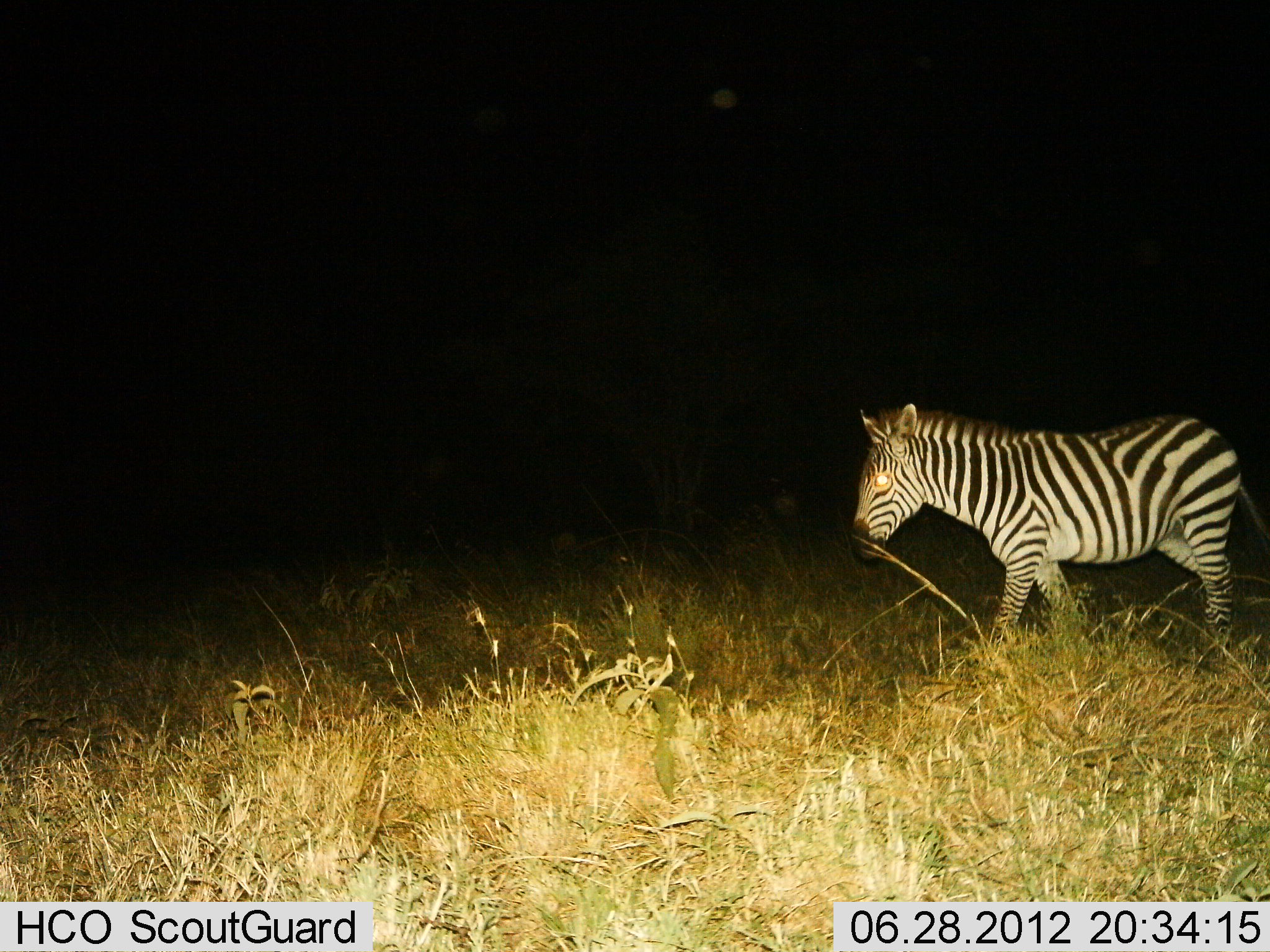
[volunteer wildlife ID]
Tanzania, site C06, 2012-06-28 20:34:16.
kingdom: Animalia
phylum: Chordata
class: Mammalia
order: Perissodactyla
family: Equidae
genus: Equus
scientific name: Equus quagga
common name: plains zebra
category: zebra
Zebra (plains zebra) (Equus quagga), count 1. Behavior (volunteer vote fractions): standing 10%, resting 0%, moving 90%, interacting 0%. Young present (vote fraction): 0%. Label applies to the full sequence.